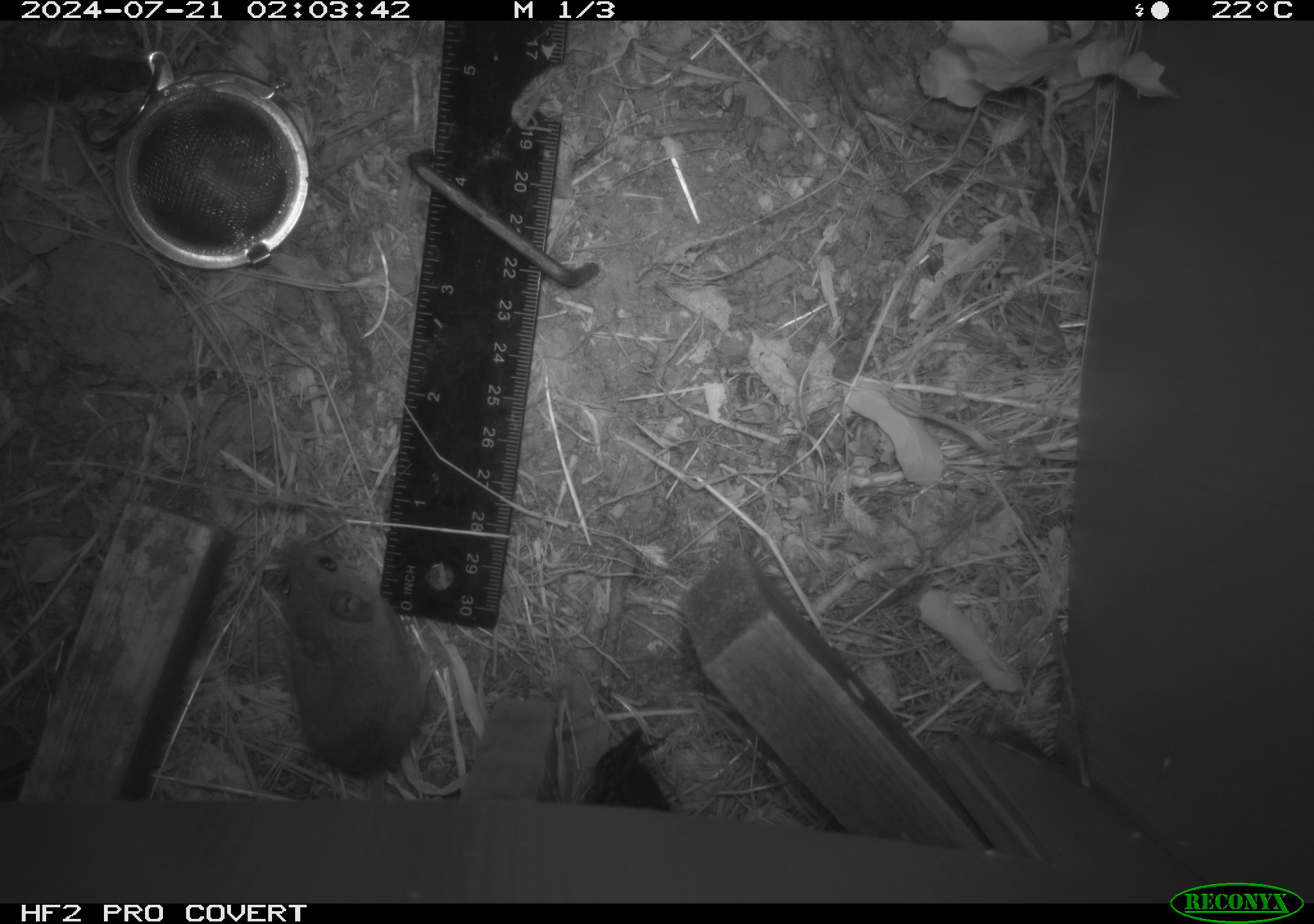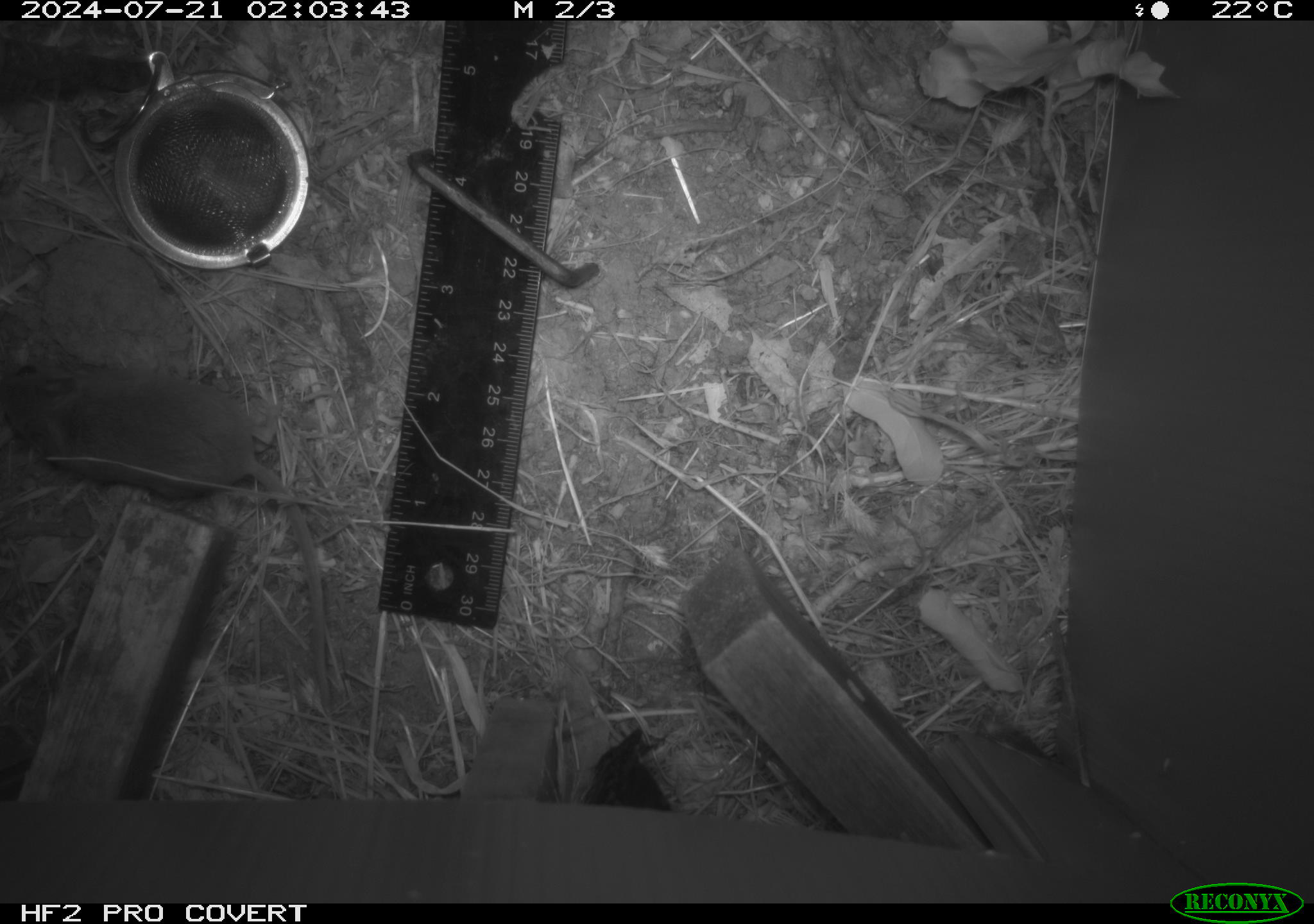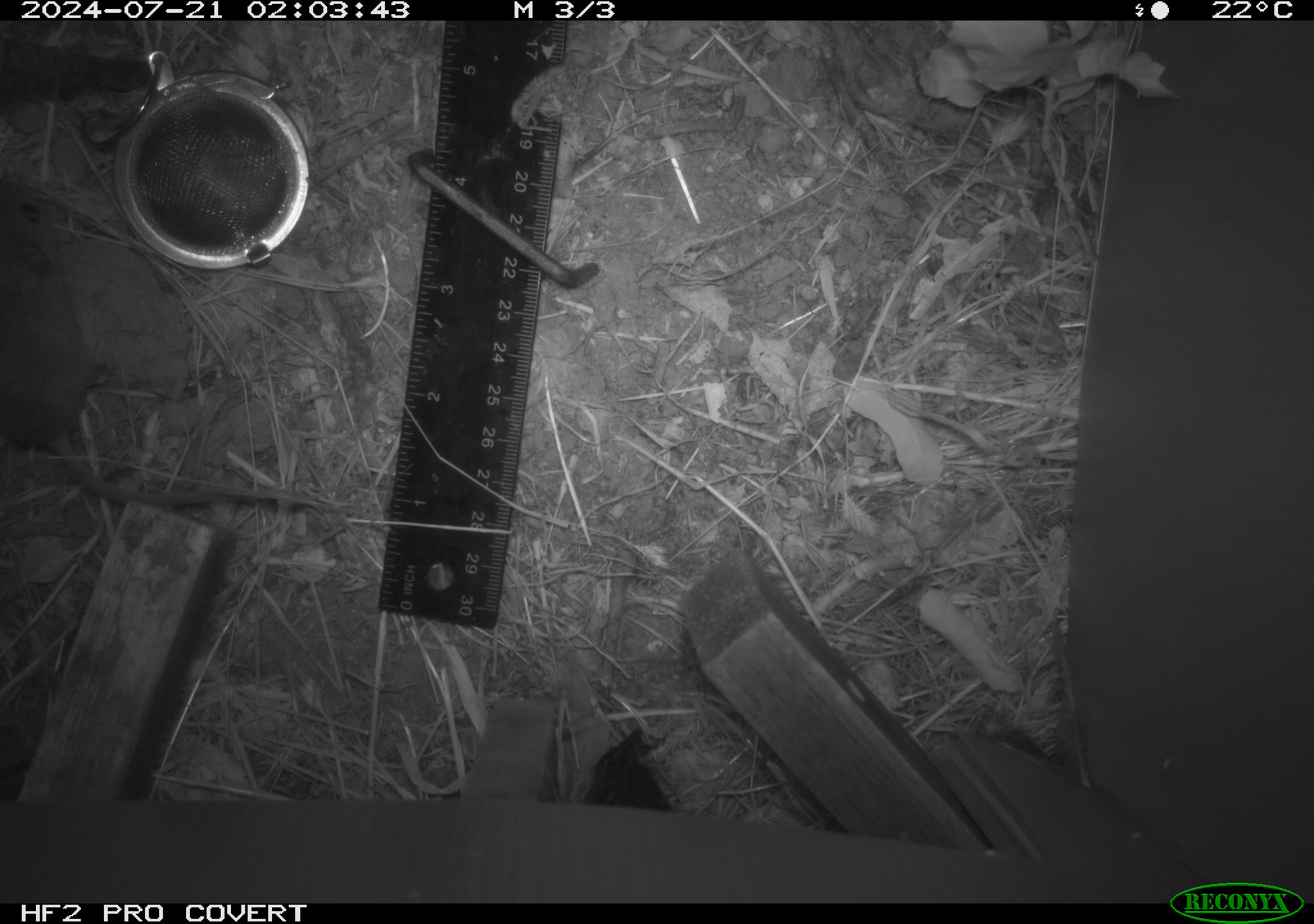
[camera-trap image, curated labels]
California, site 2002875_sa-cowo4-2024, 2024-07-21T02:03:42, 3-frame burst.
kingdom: Animalia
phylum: Chordata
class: Mammalia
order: Rodentia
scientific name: Rodentia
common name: mouse species